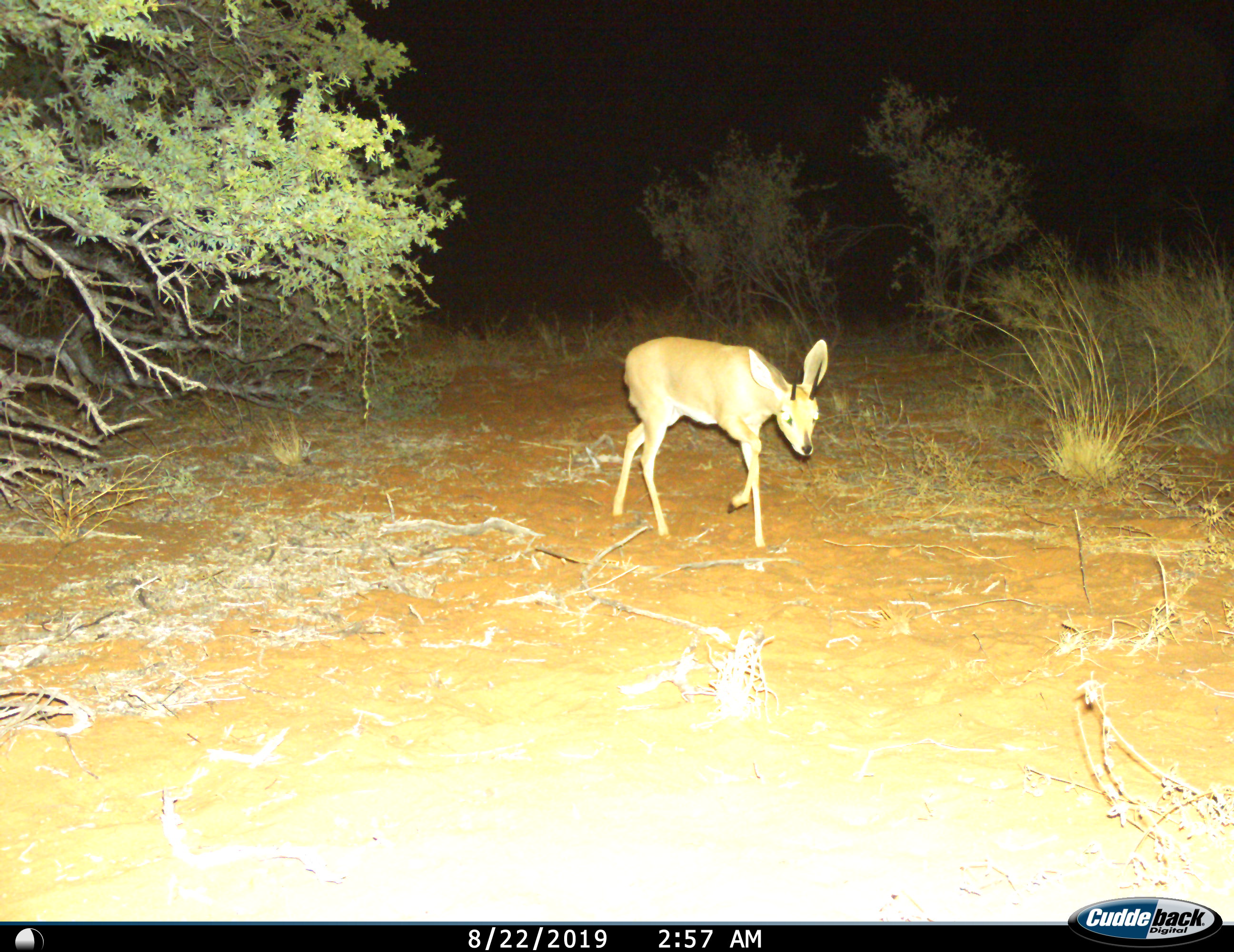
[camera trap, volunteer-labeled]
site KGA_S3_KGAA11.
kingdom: Animalia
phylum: Chordata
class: Mammalia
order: Artiodactyla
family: Bovidae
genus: Raphicerus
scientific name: Raphicerus campestris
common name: steenbok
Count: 1.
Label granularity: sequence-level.